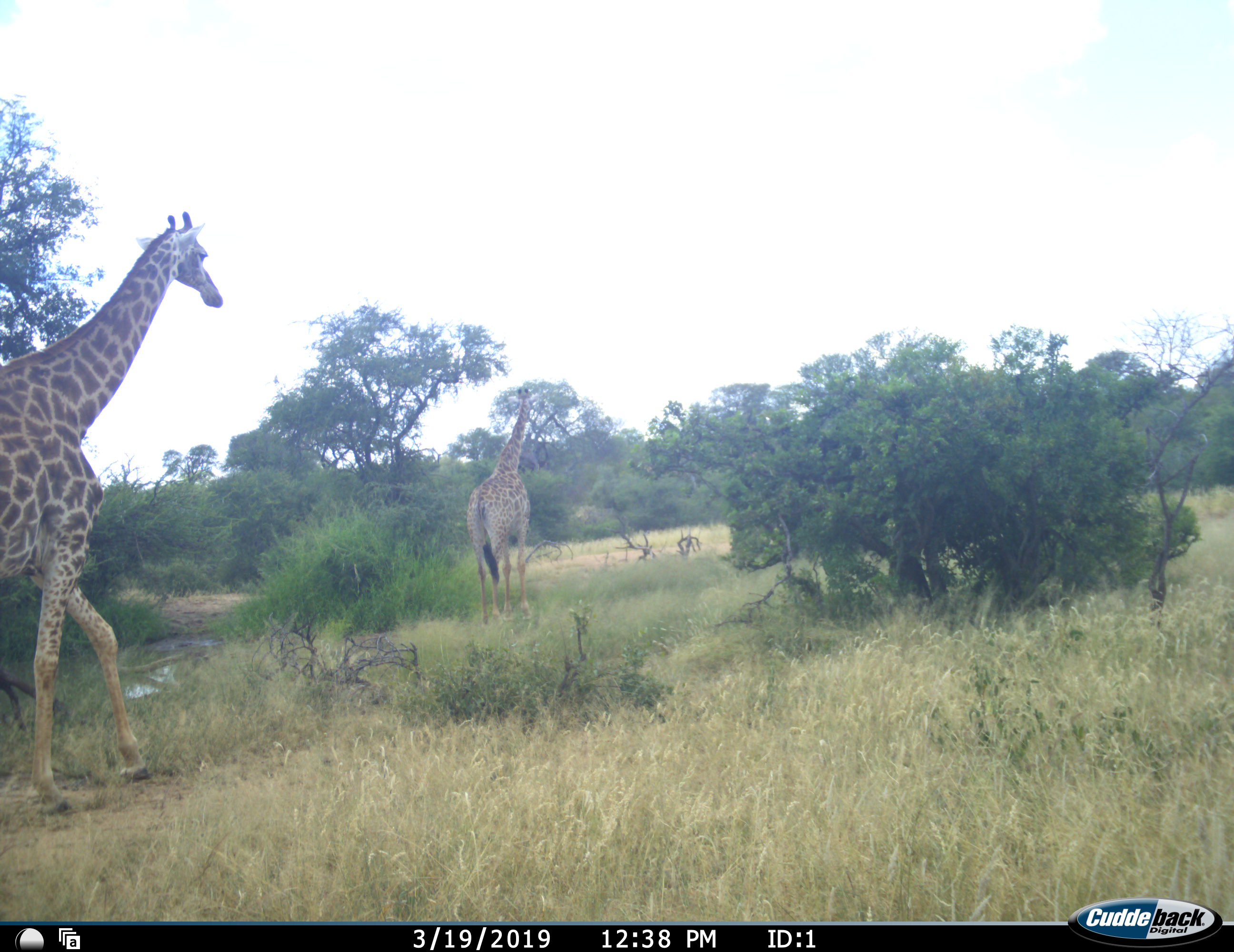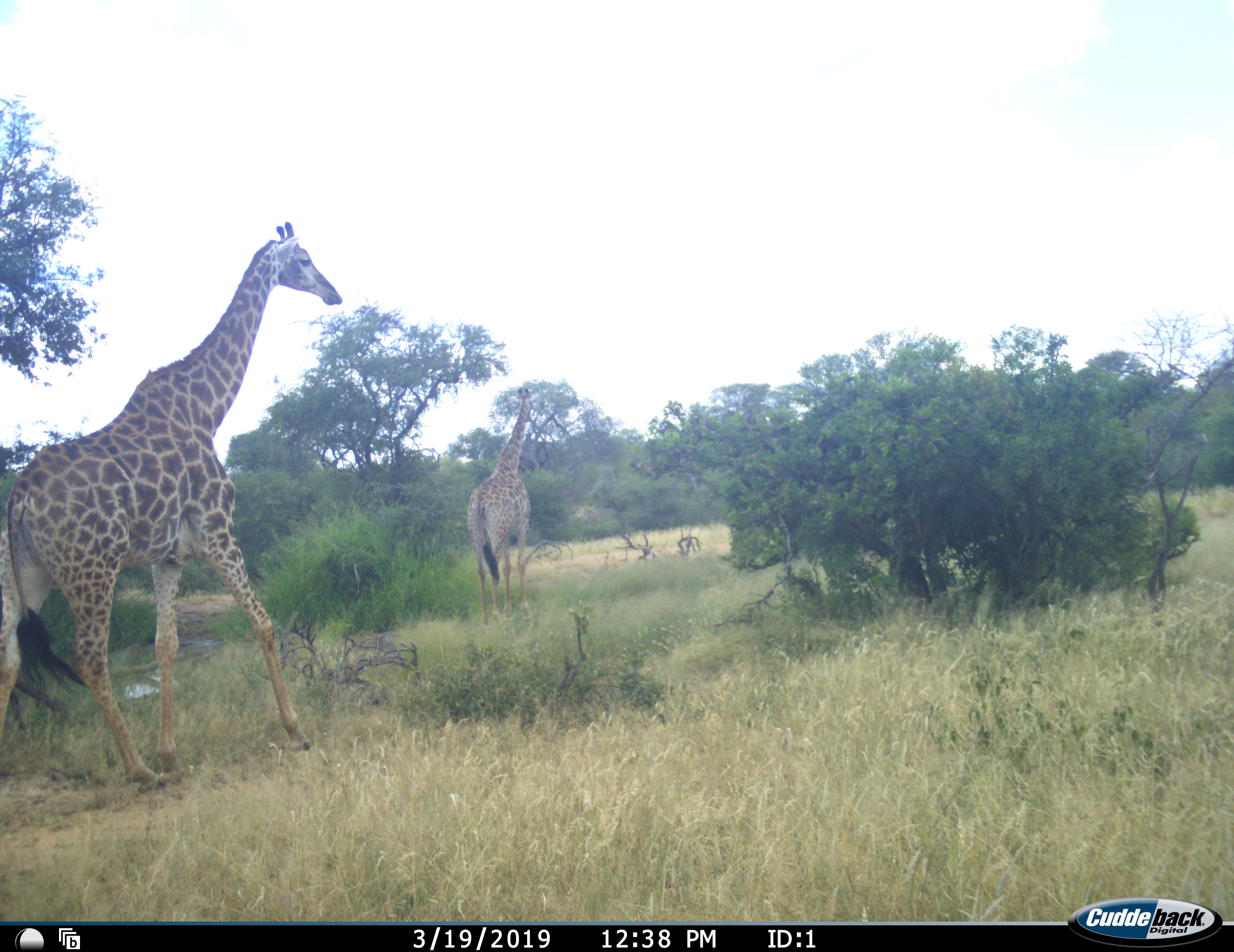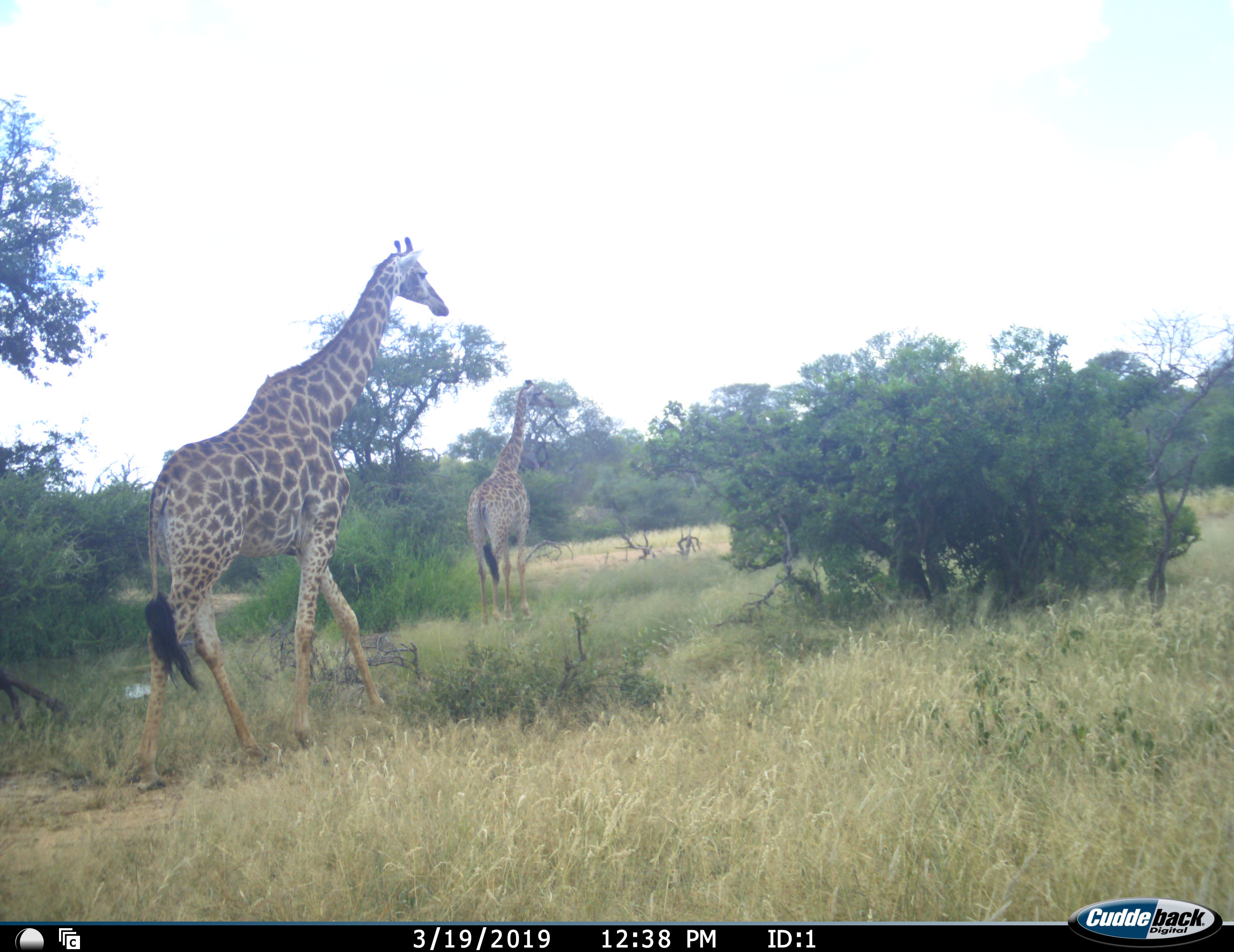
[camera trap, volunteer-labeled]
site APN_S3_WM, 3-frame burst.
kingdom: Animalia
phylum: Chordata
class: Mammalia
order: Artiodactyla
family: Giraffidae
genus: Giraffa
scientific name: Giraffa camelopardalis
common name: giraffe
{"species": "giraffe (Giraffa camelopardalis)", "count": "2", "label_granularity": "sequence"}